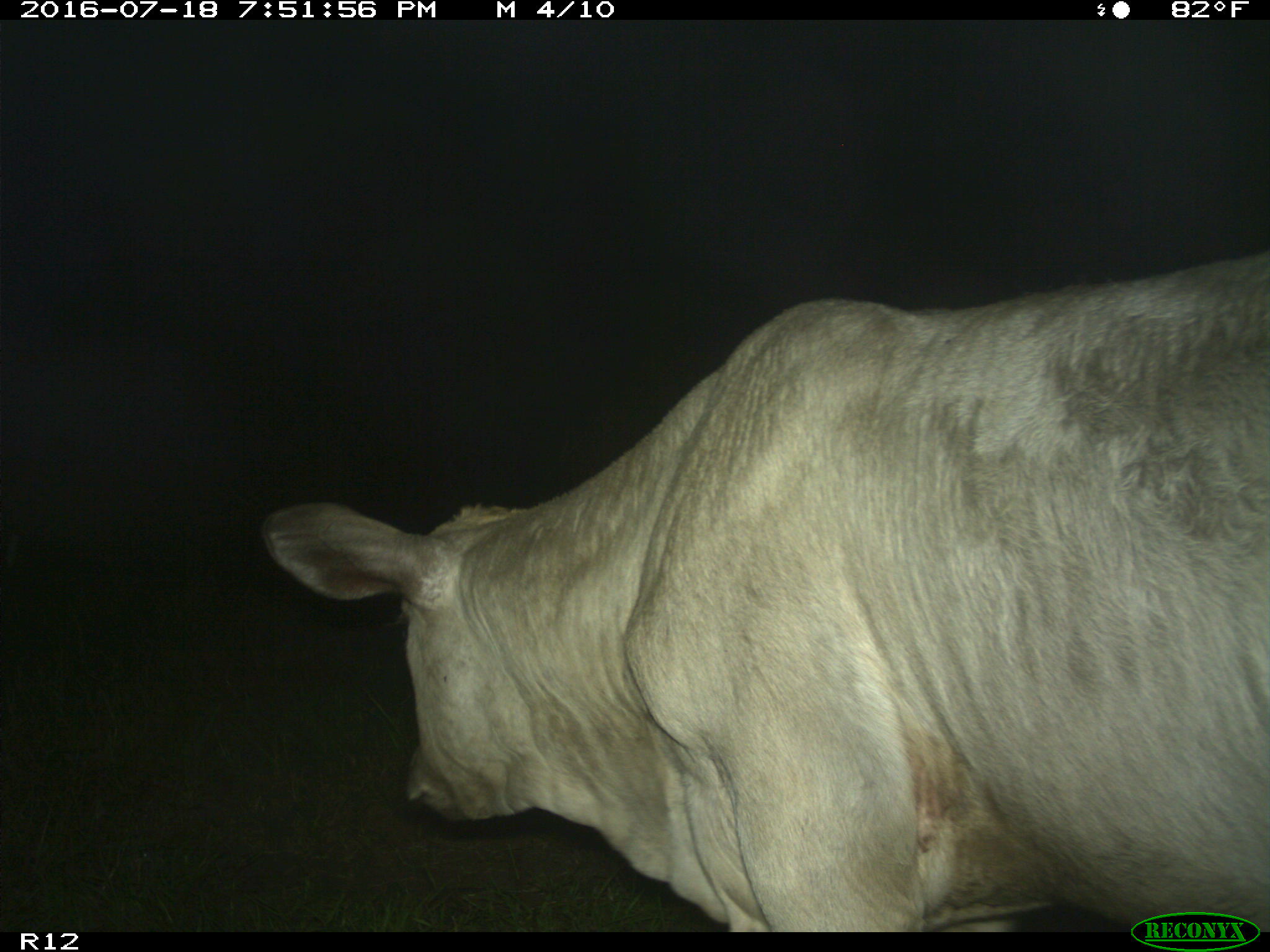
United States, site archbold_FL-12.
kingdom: Animalia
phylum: Chordata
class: Mammalia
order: Artiodactyla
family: Bovidae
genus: Bos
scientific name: Bos taurus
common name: domestic cow